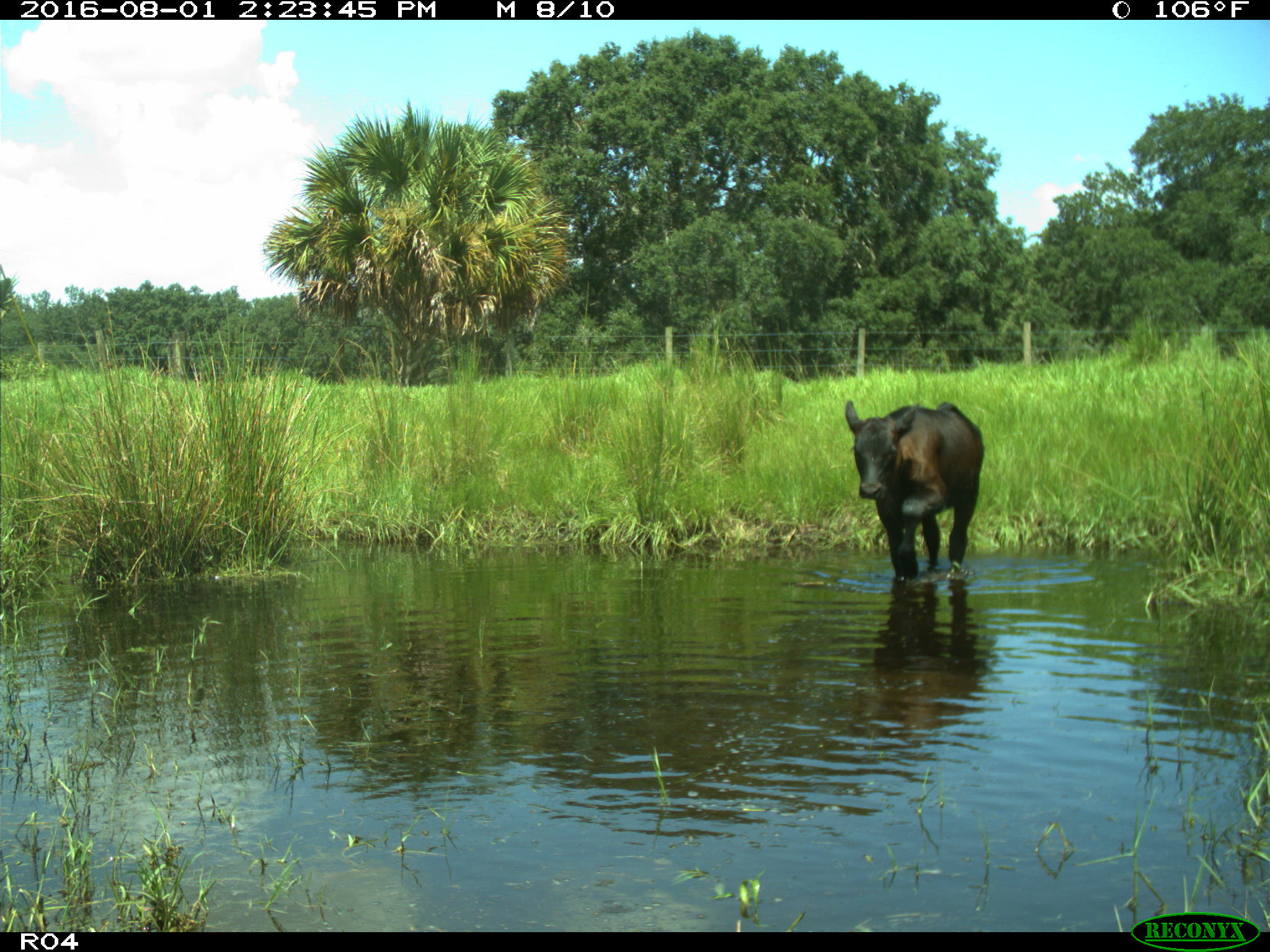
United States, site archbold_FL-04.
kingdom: Animalia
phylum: Chordata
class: Mammalia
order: Artiodactyla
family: Bovidae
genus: Bos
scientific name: Bos taurus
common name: domestic cow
Bos taurus (domestic cow).